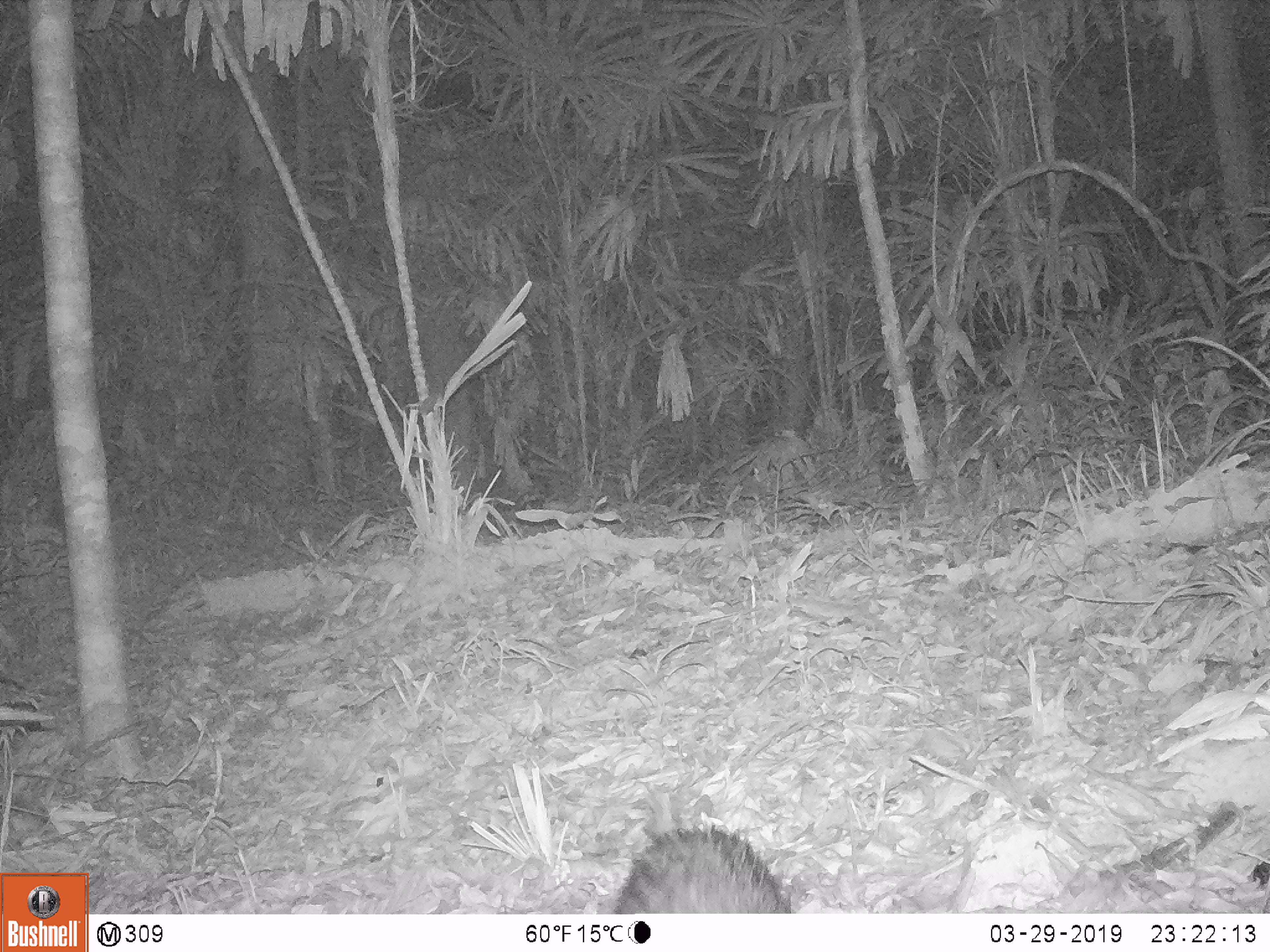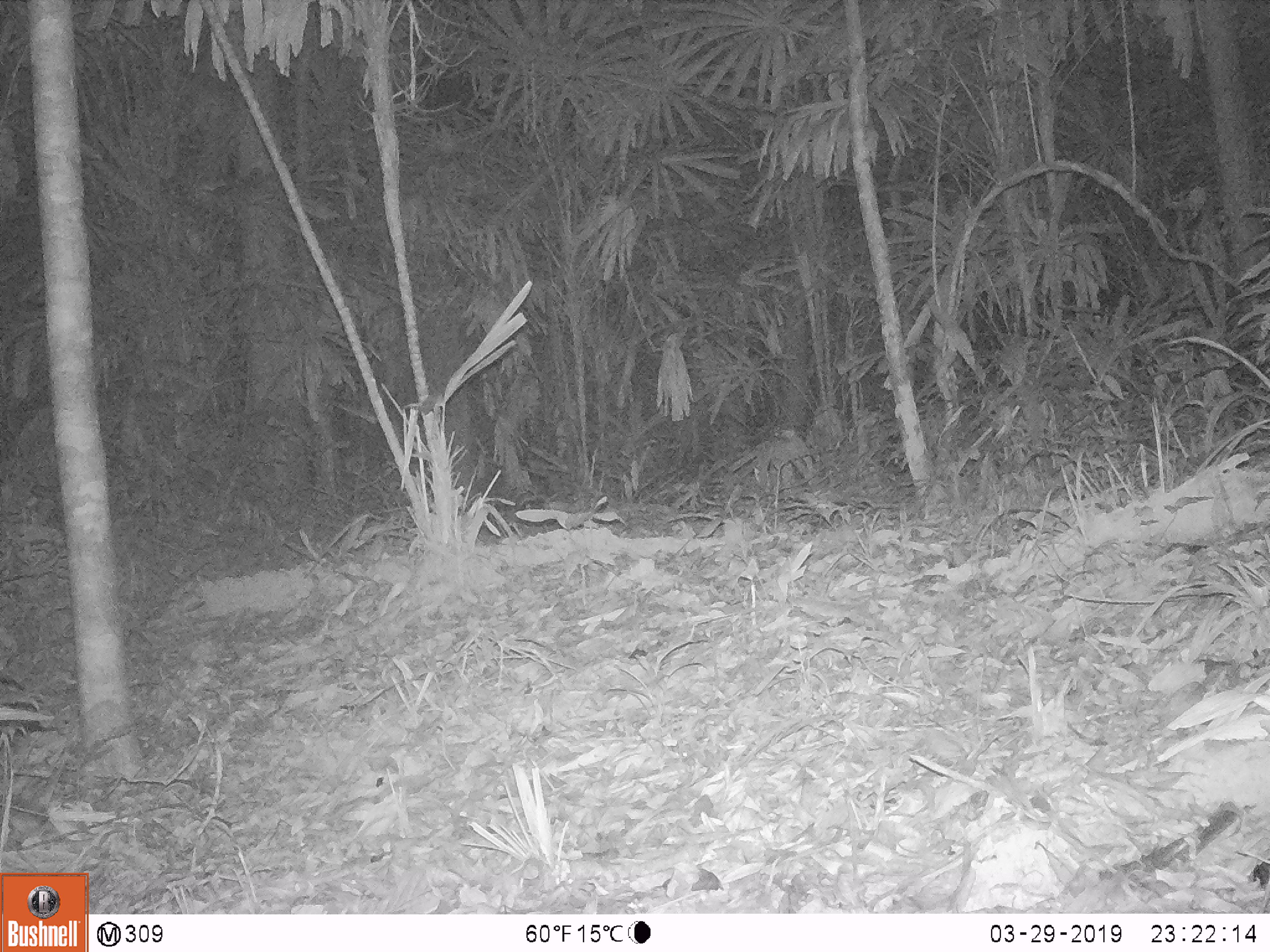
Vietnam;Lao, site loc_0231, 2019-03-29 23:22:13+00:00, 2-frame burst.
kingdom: Animalia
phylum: Chordata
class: Mammalia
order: Rodentia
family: Hystricidae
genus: Atherurus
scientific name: Atherurus macrourus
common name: asiatic brush-tailed porcupine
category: asiatic brush tailed porcupine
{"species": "asiatic brush tailed porcupine (asiatic brush-tailed porcupine) (Atherurus macrourus)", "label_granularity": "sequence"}